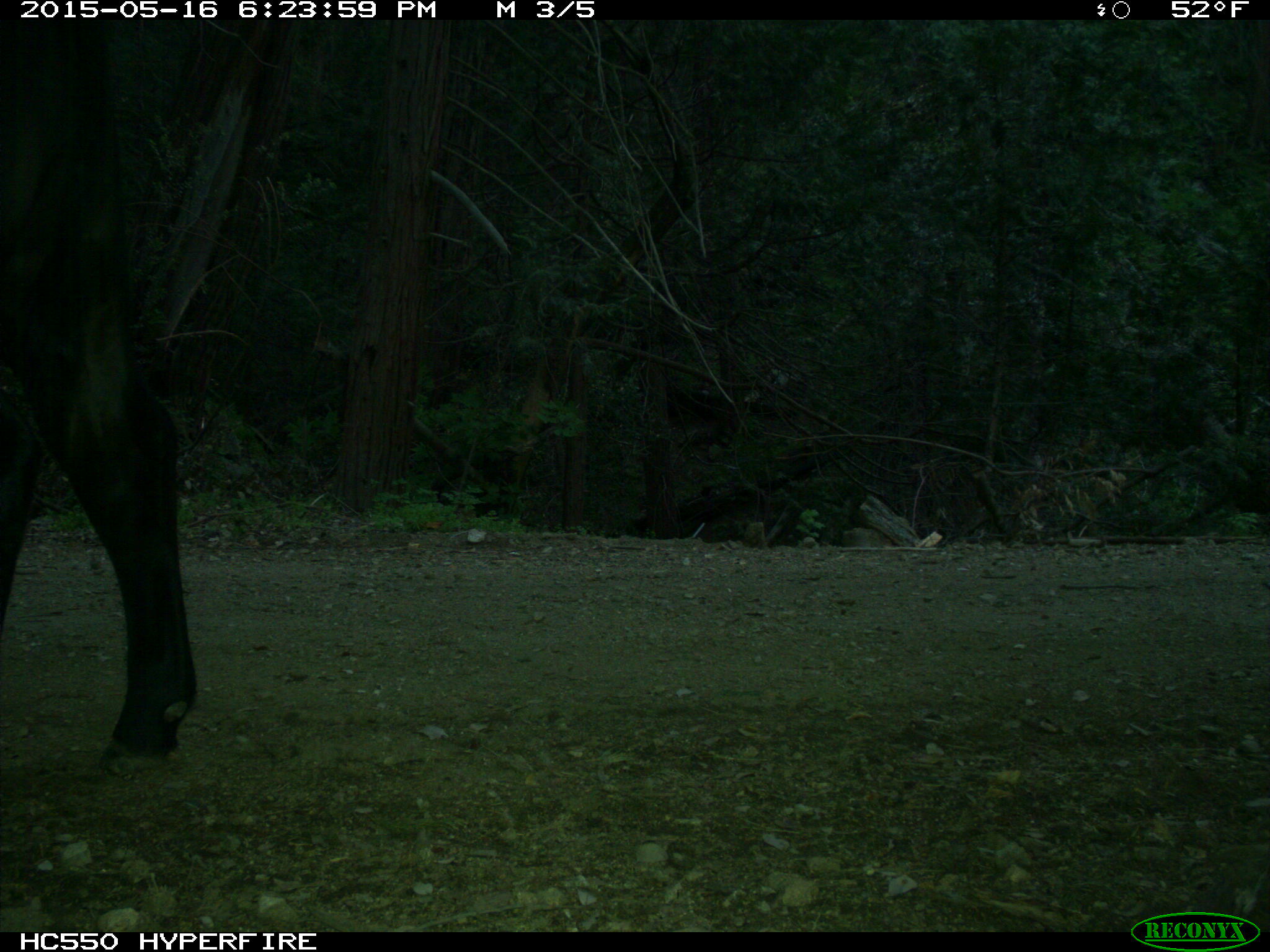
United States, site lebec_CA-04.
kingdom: Animalia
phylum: Chordata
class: Mammalia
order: Artiodactyla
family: Bovidae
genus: Bos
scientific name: Bos taurus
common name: domestic cow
Bos taurus (domestic cow).